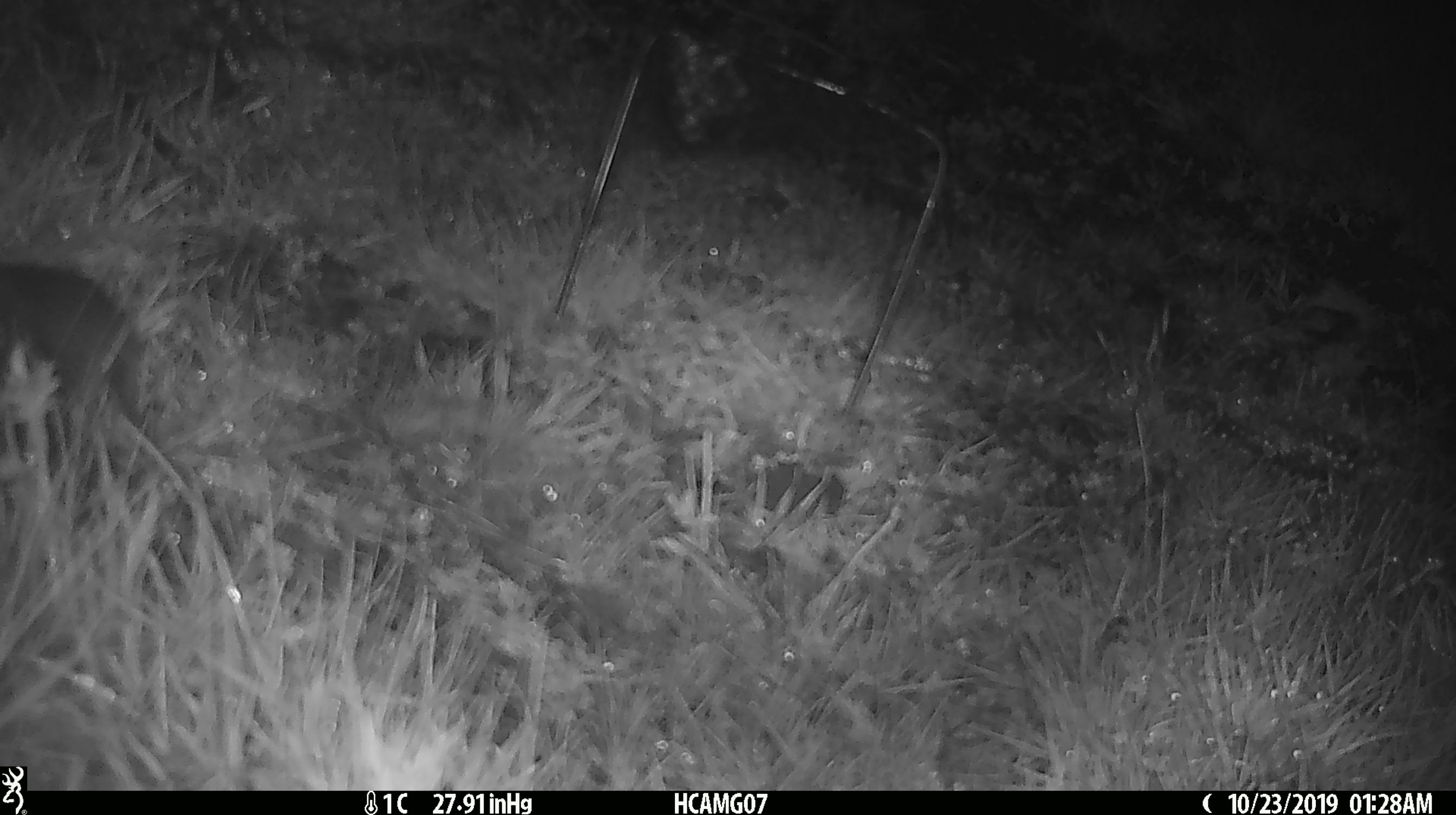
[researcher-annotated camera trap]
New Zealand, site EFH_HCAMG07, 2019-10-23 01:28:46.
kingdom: Animalia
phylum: Chordata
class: Mammalia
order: Rodentia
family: Muridae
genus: Mus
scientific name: Mus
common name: mouse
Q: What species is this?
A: Mouse (Mus).